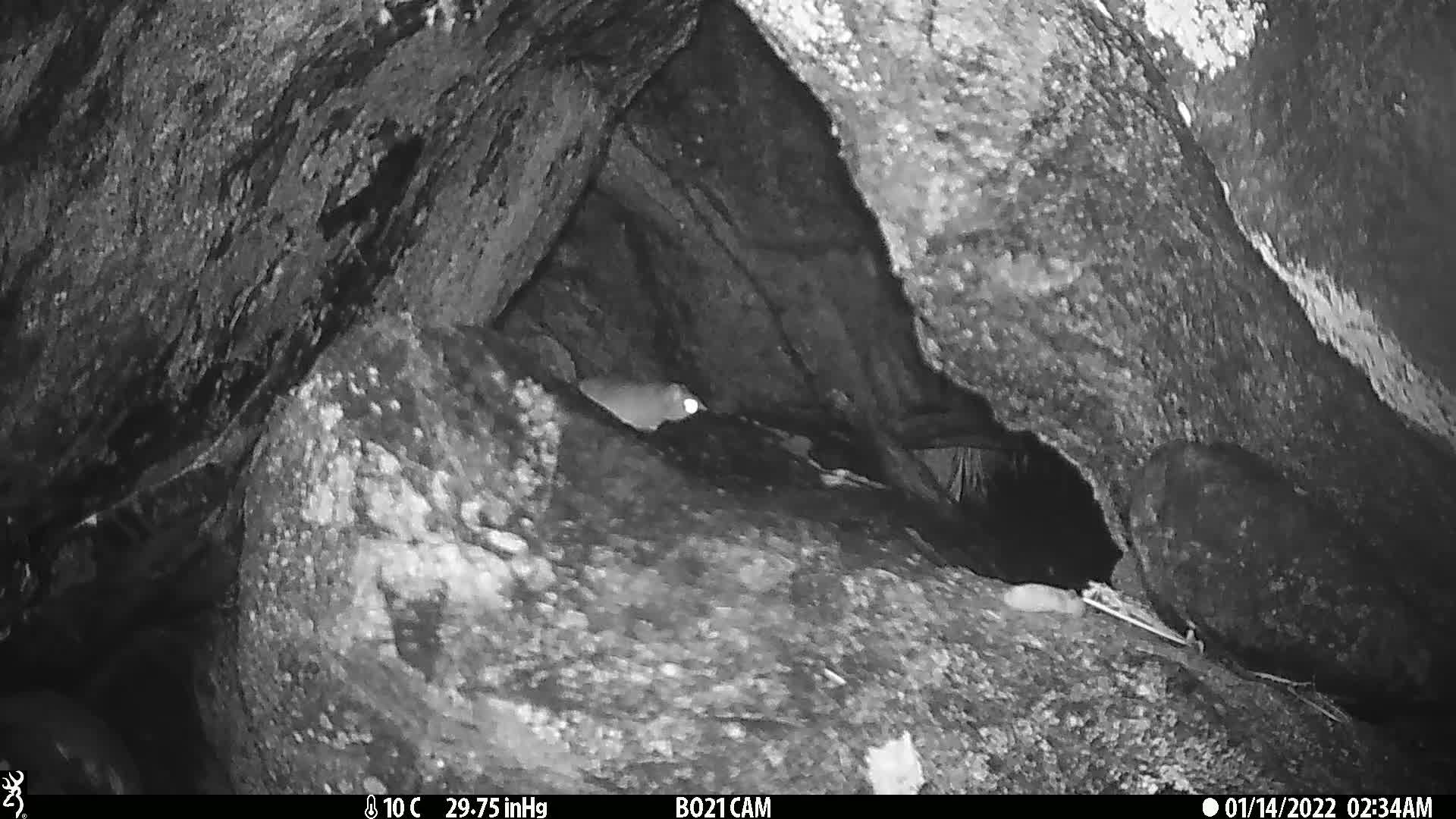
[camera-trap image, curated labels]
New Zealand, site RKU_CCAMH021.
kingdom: Animalia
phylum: Chordata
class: Mammalia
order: Rodentia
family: Muridae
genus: Rattus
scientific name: Rattus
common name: rat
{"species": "rat (Rattus)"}